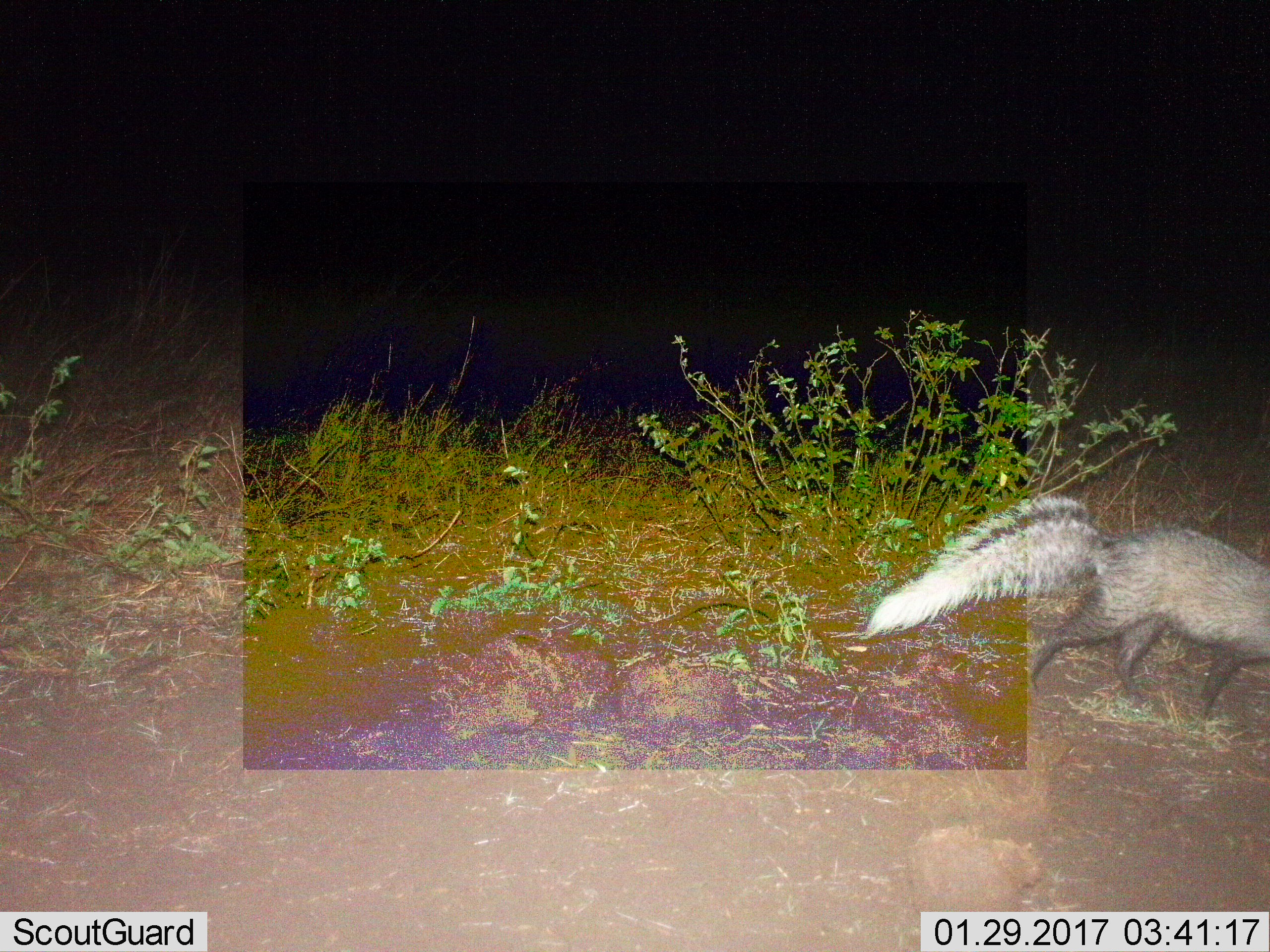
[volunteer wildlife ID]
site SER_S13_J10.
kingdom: Animalia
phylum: Chordata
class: Mammalia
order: Carnivora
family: Herpestidae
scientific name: Herpestidae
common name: mongoose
Mongoose (Herpestidae), count 1. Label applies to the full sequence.